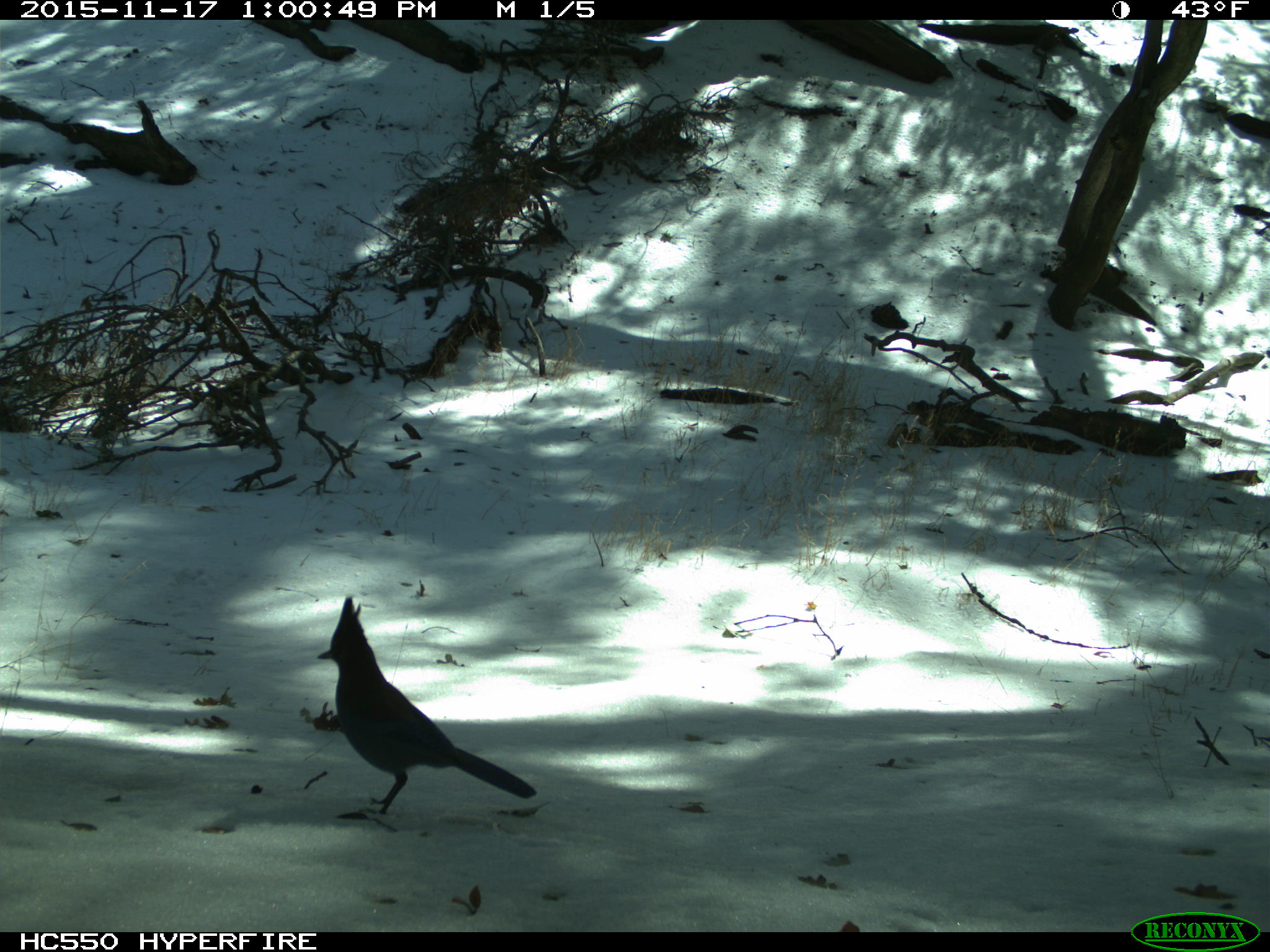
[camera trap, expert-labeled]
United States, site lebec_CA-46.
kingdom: Animalia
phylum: Chordata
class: Aves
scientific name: Aves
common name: birds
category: unidentified bird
Unidentified bird (birds) (Aves).